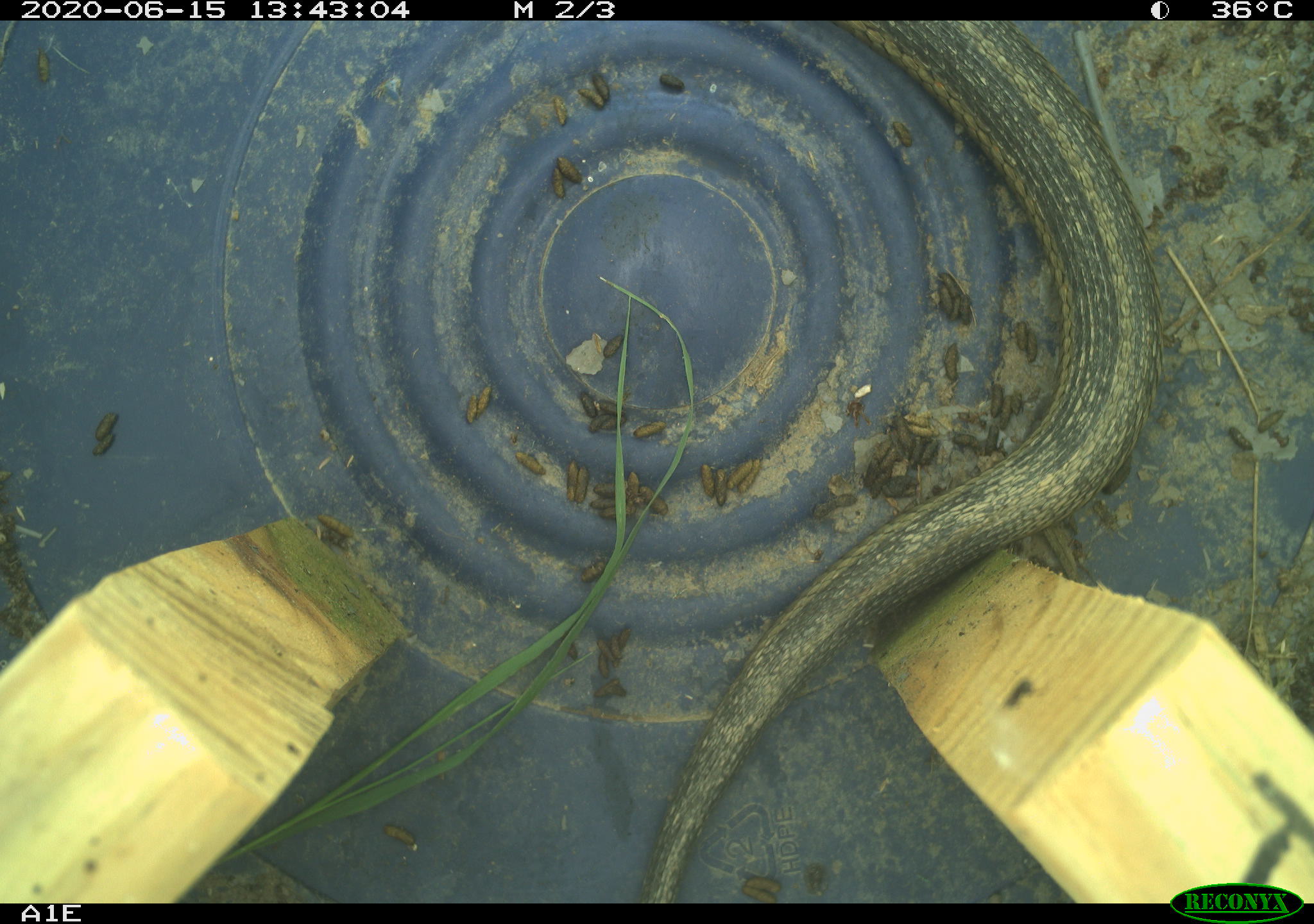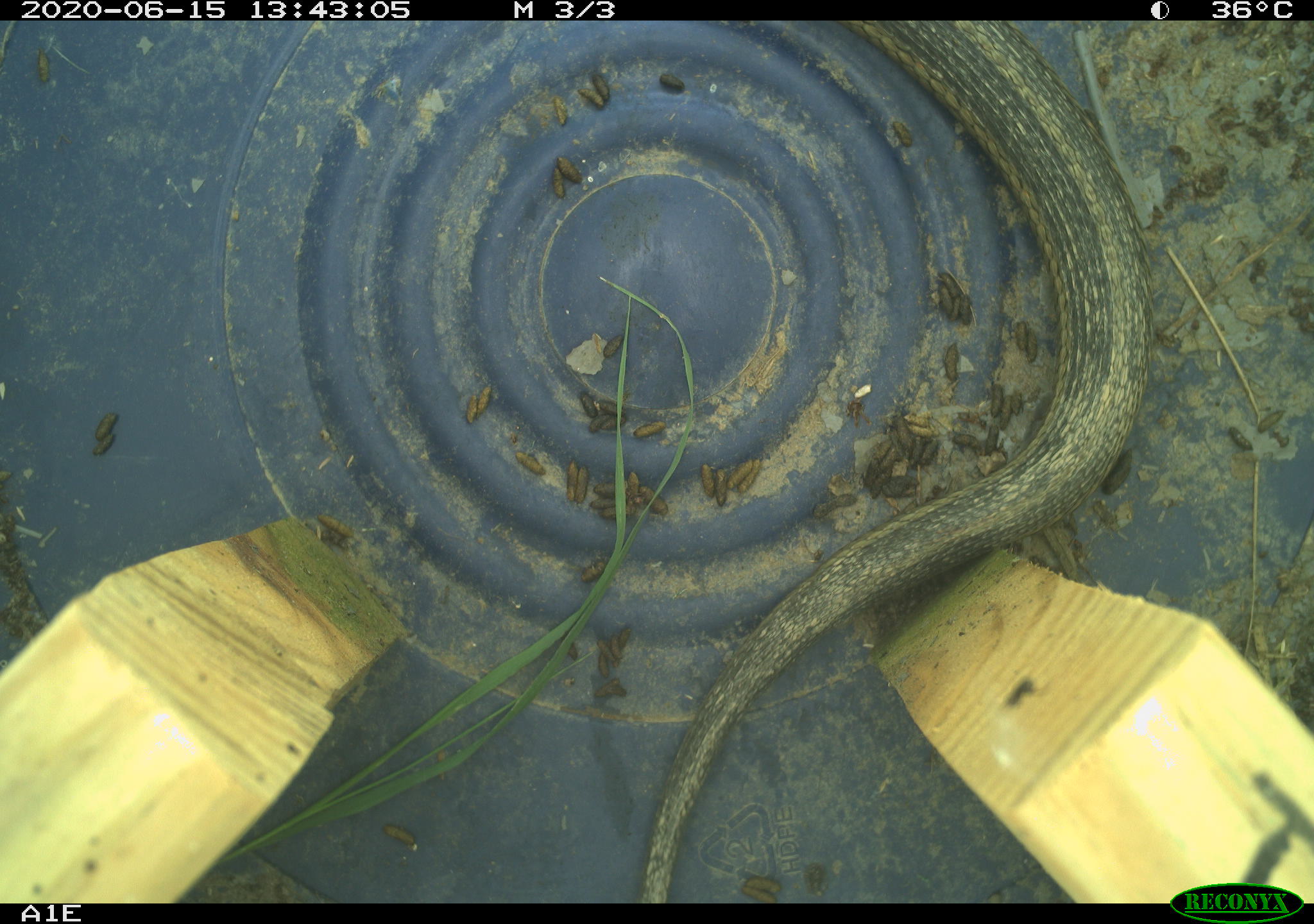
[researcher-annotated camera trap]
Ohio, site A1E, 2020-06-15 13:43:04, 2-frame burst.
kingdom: Animalia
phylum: Chordata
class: Reptilia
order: Squamata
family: Colubridae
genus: Thamnophis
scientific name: Thamnophis sirtalis sirtalis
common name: eastern gartersnake